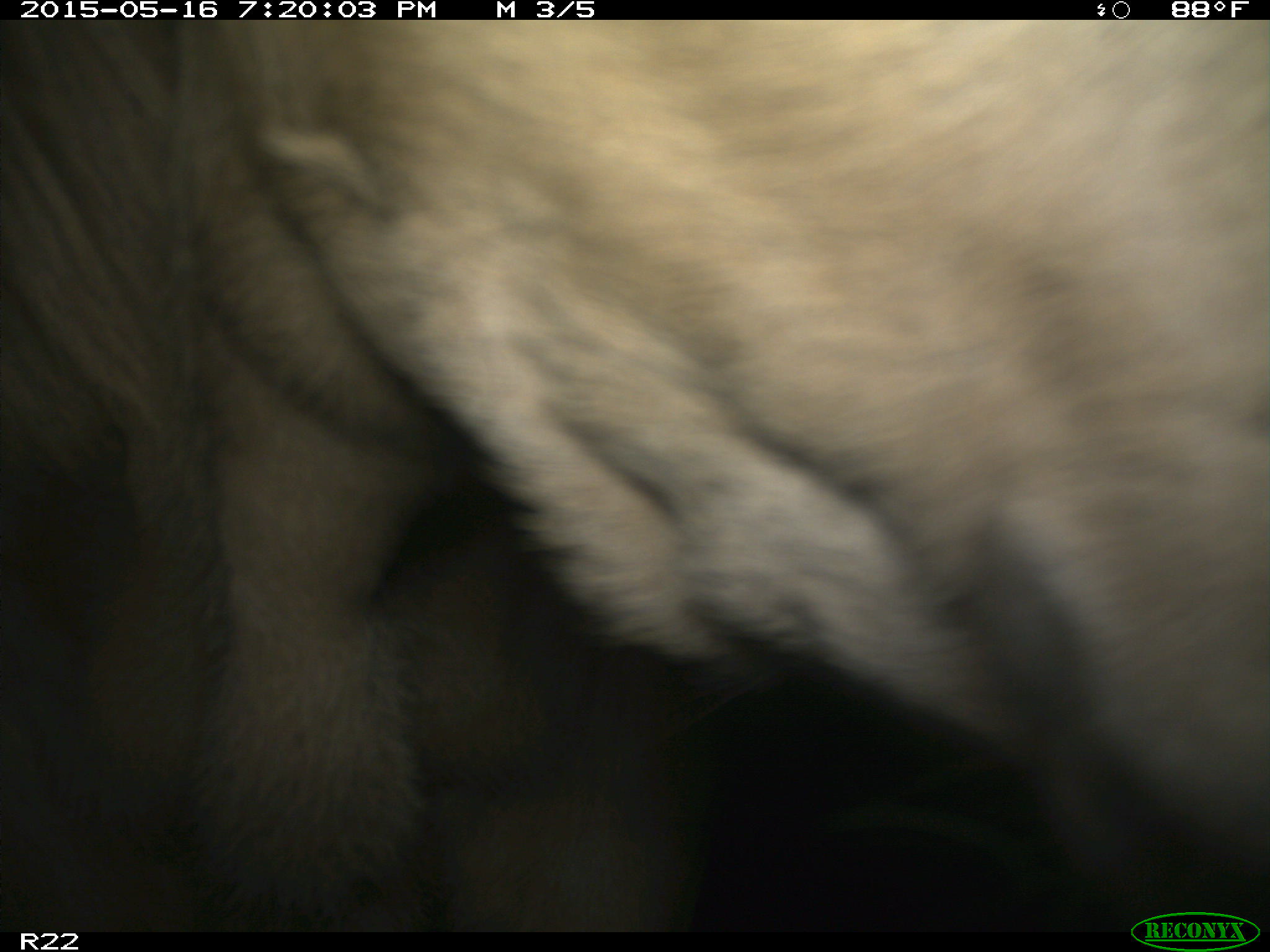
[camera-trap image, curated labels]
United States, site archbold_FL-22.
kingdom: Animalia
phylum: Chordata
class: Mammalia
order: Artiodactyla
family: Bovidae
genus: Bos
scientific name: Bos taurus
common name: domestic cow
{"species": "Bos taurus (domestic cow)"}